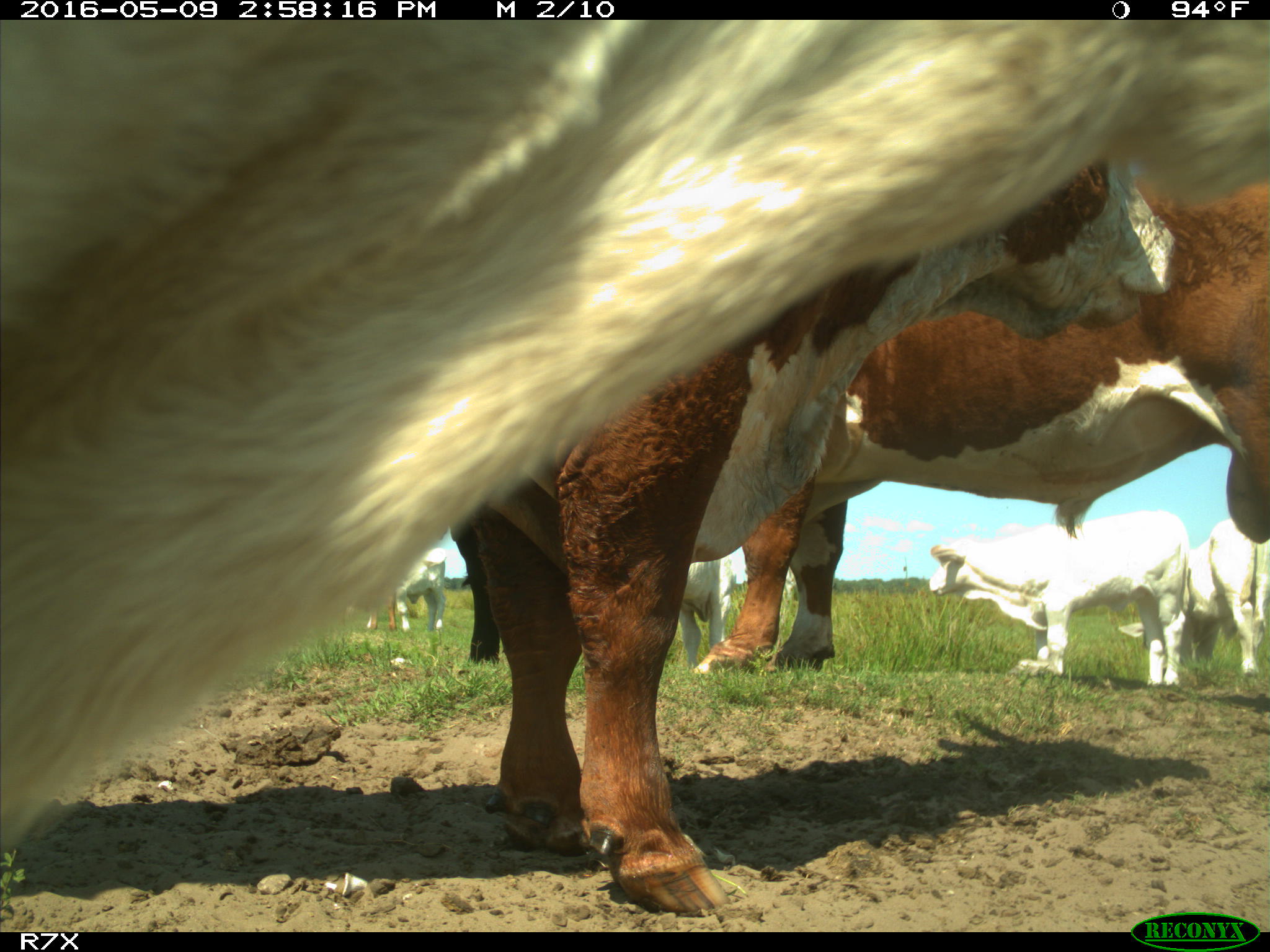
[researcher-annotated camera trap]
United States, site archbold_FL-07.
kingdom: Animalia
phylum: Chordata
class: Mammalia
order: Artiodactyla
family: Bovidae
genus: Bos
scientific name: Bos taurus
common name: domestic cow